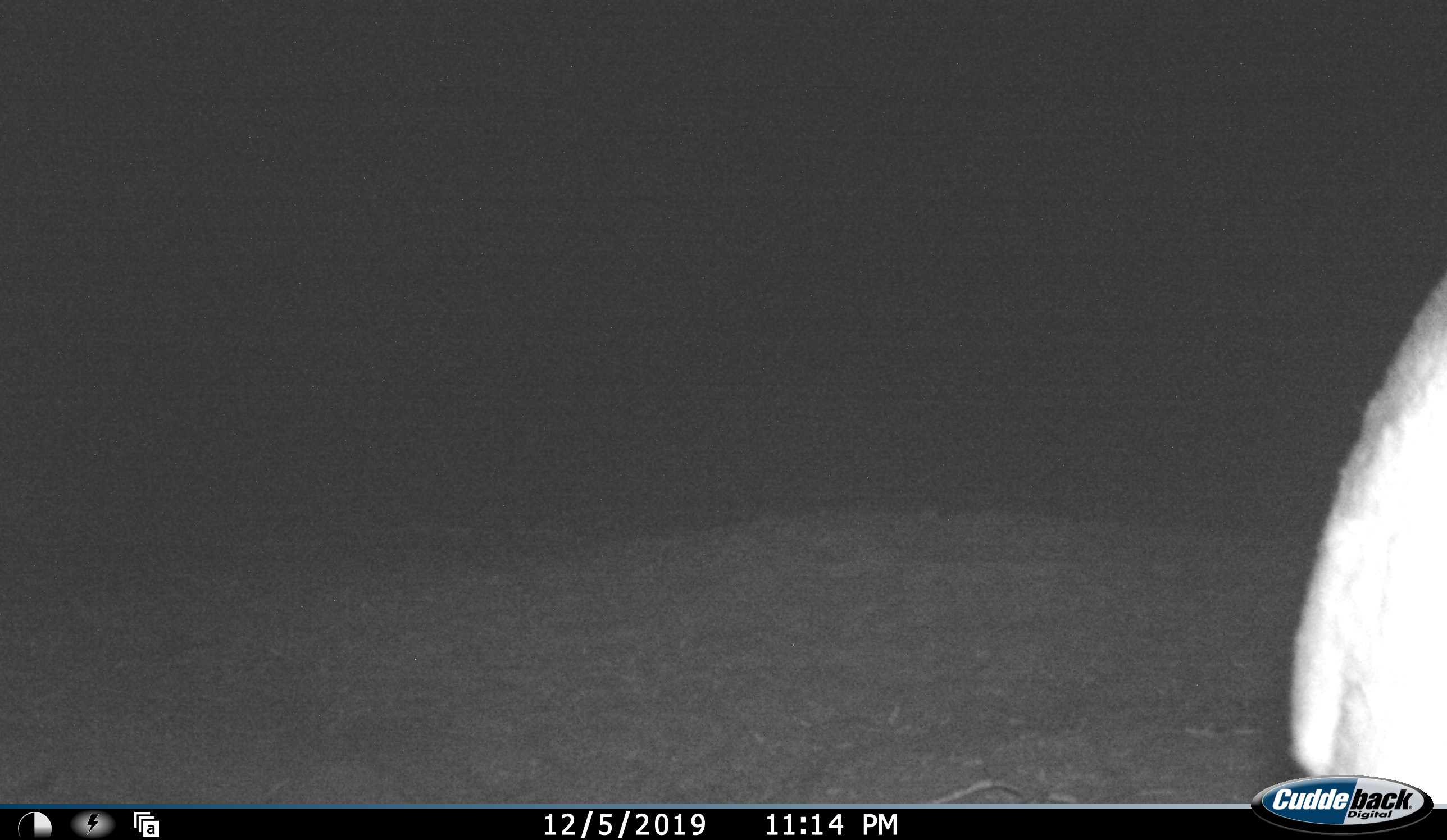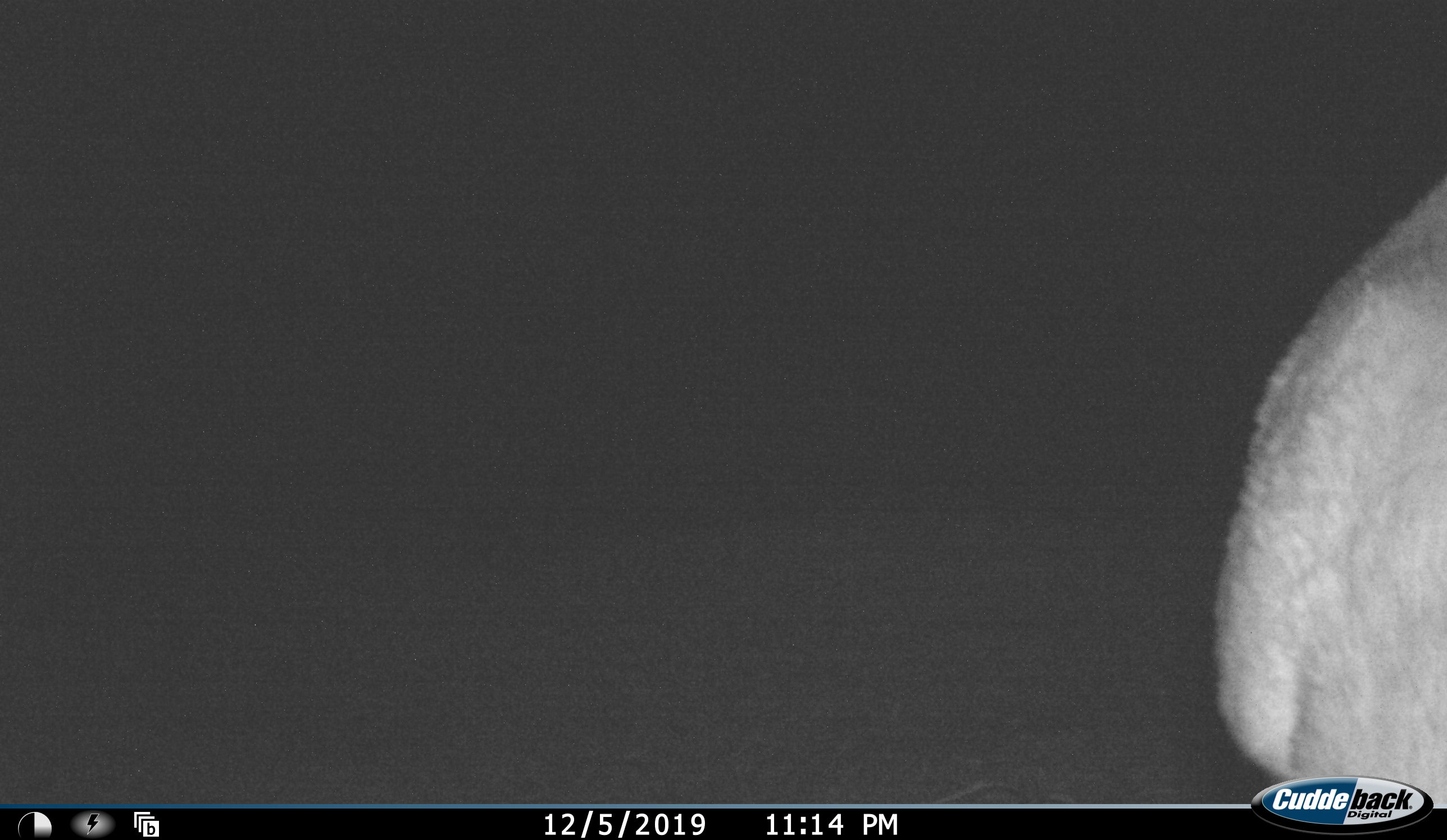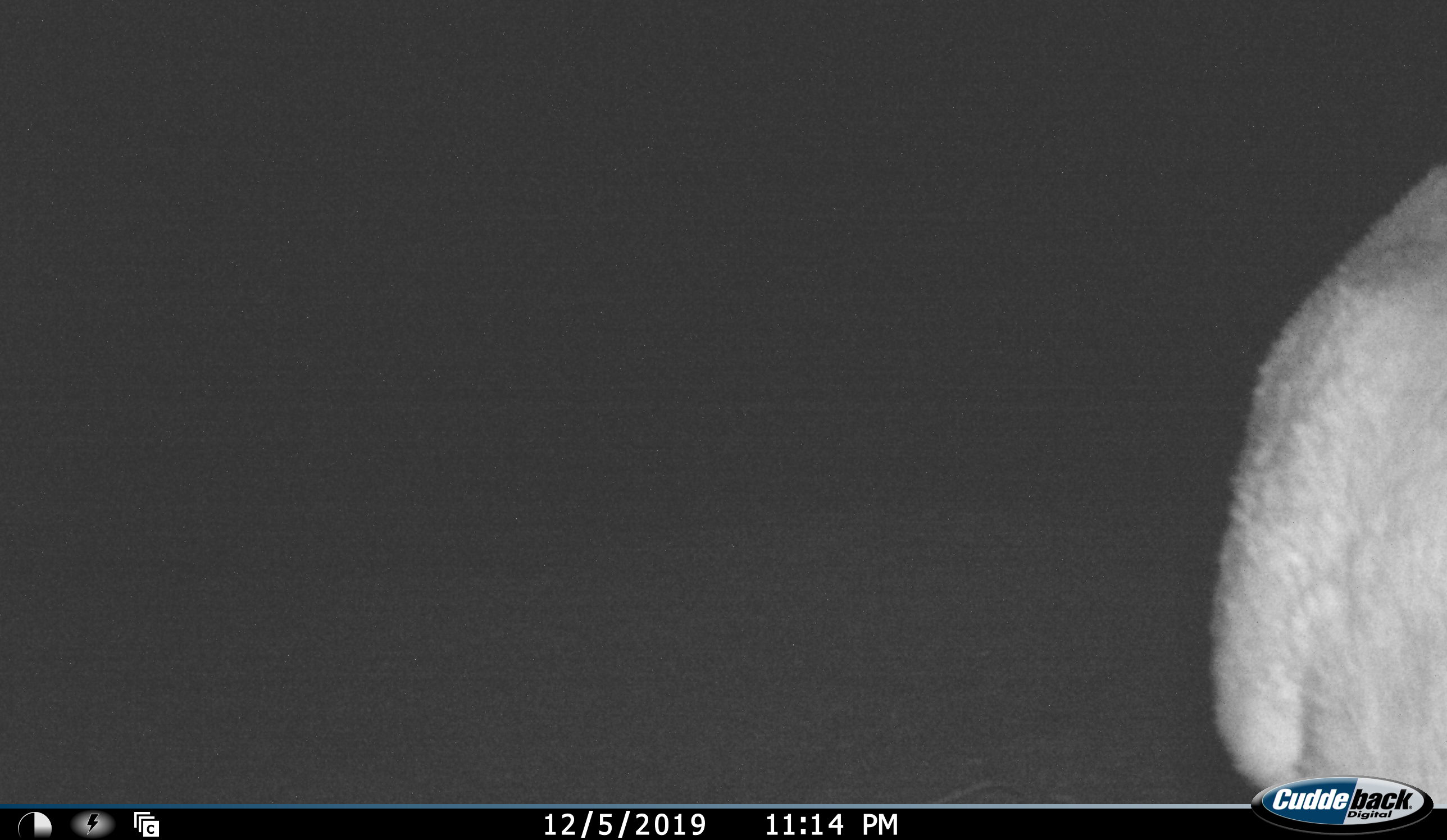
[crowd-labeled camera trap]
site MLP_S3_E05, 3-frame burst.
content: unidentified animal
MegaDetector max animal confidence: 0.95